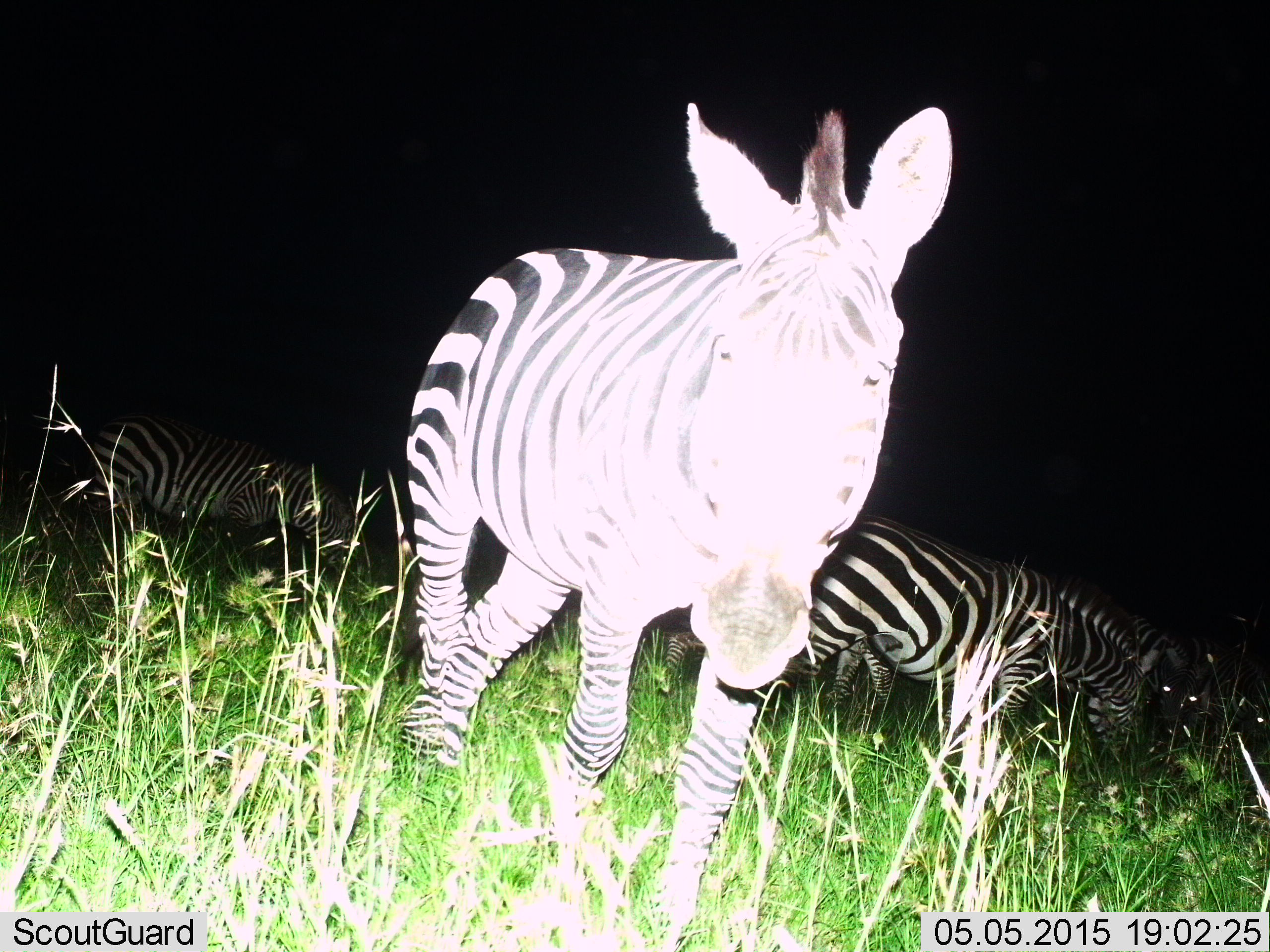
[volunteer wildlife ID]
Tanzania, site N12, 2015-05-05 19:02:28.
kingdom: Animalia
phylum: Chordata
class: Mammalia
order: Perissodactyla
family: Equidae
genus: Equus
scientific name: Equus quagga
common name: plains zebra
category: zebra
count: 3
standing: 90%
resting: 0%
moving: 10%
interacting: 0%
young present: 10%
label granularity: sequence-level